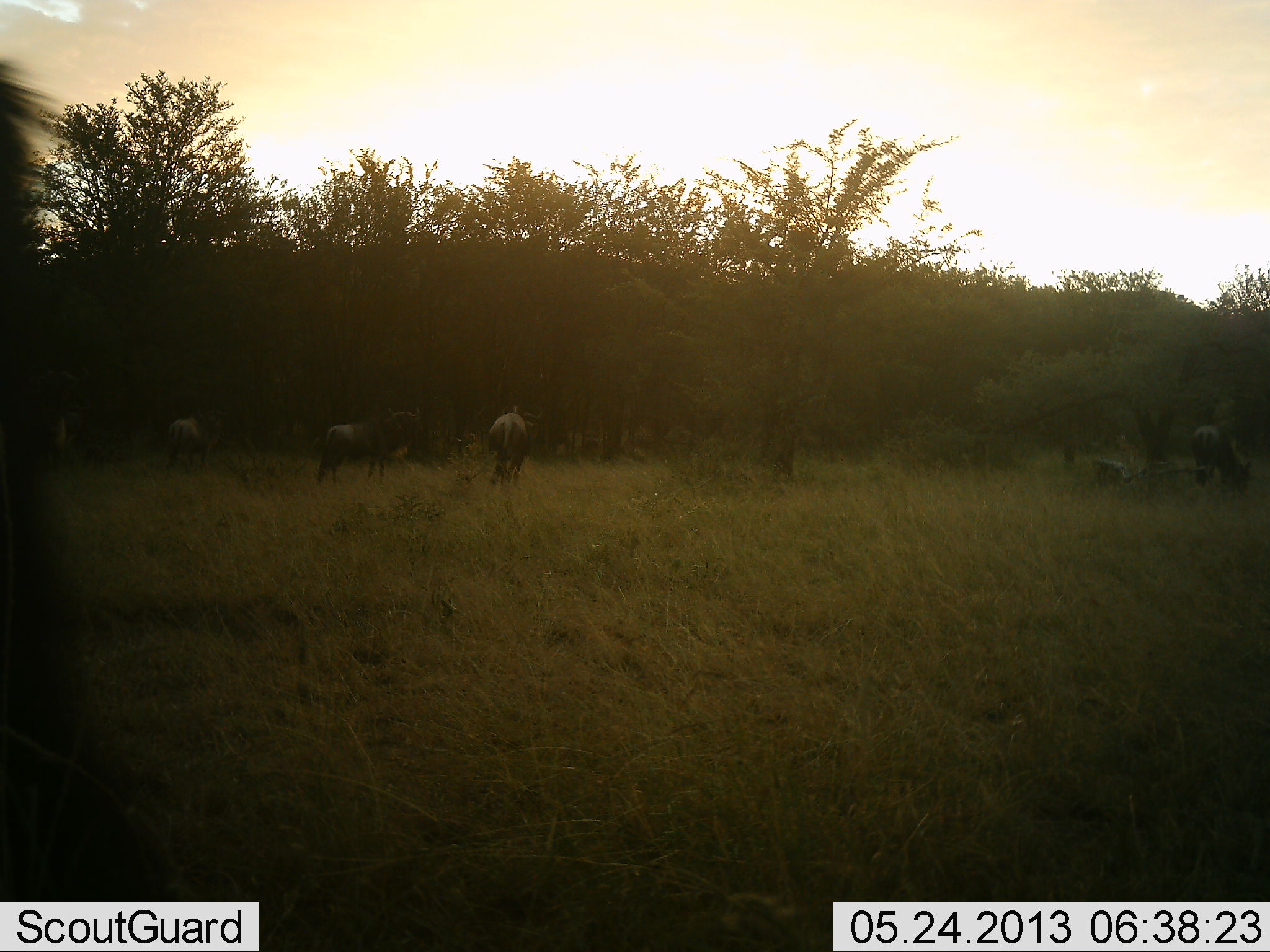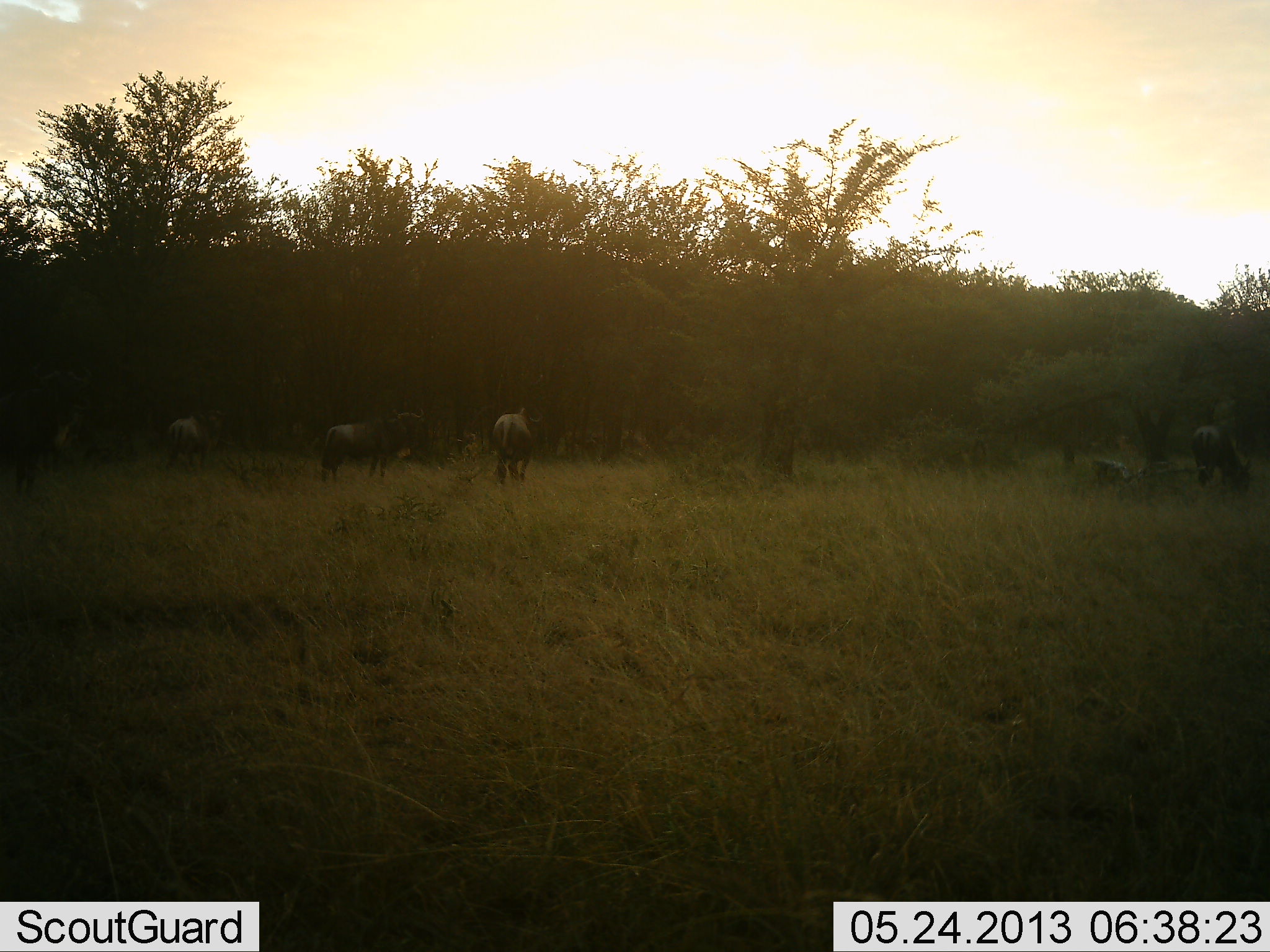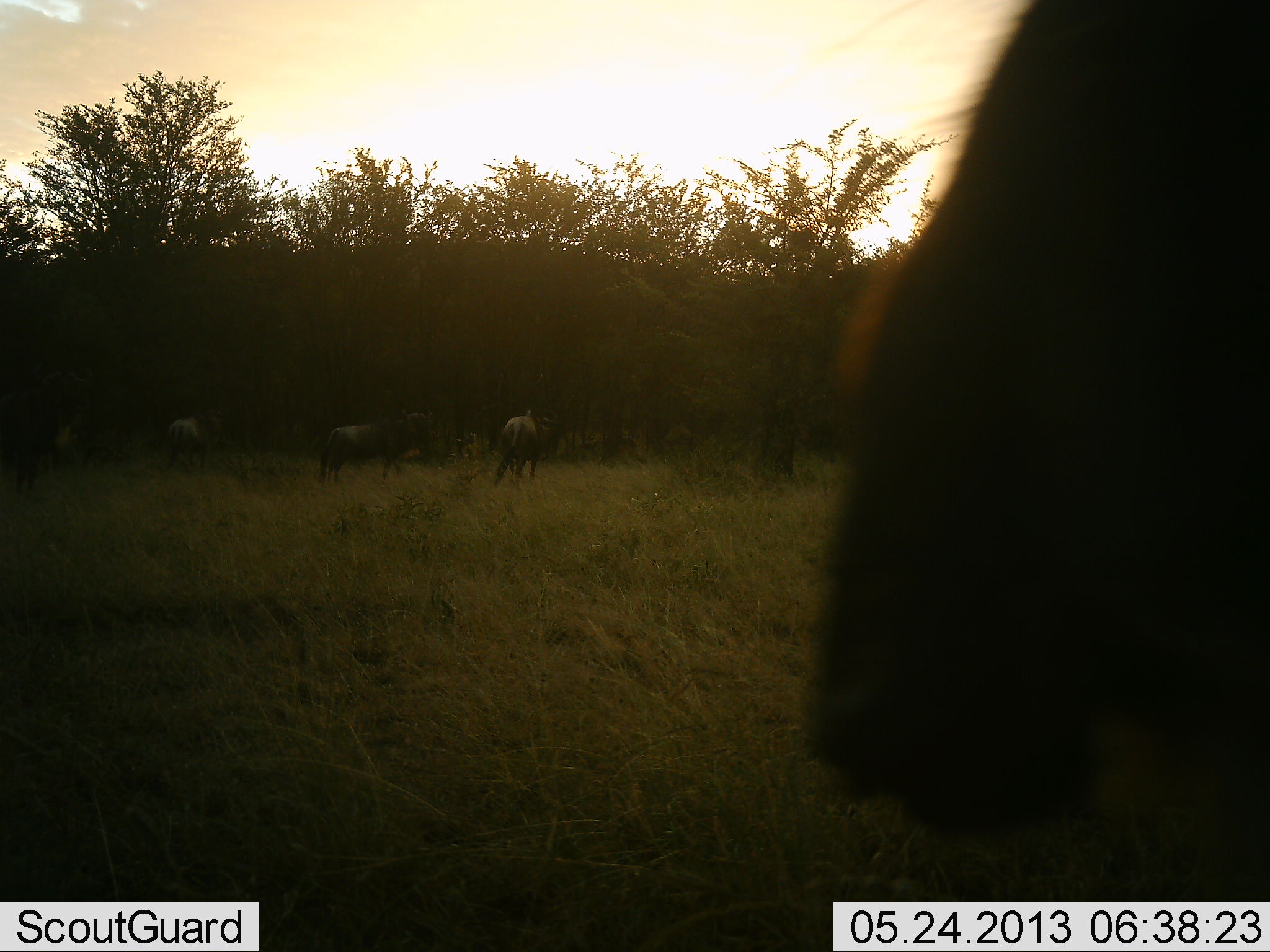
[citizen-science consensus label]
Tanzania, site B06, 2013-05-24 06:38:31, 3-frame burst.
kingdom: Animalia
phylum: Chordata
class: Mammalia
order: Artiodactyla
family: Bovidae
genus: Connochaetes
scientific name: Connochaetes taurinus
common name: blue wildebeest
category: wildebeest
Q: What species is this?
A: Wildebeest (blue wildebeest) (Connochaetes taurinus).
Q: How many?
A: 6.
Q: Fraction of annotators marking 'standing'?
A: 67%.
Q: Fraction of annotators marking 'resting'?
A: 8%.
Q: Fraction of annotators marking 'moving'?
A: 75%.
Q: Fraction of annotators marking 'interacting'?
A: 0%.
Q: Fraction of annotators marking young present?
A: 0%.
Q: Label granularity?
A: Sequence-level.